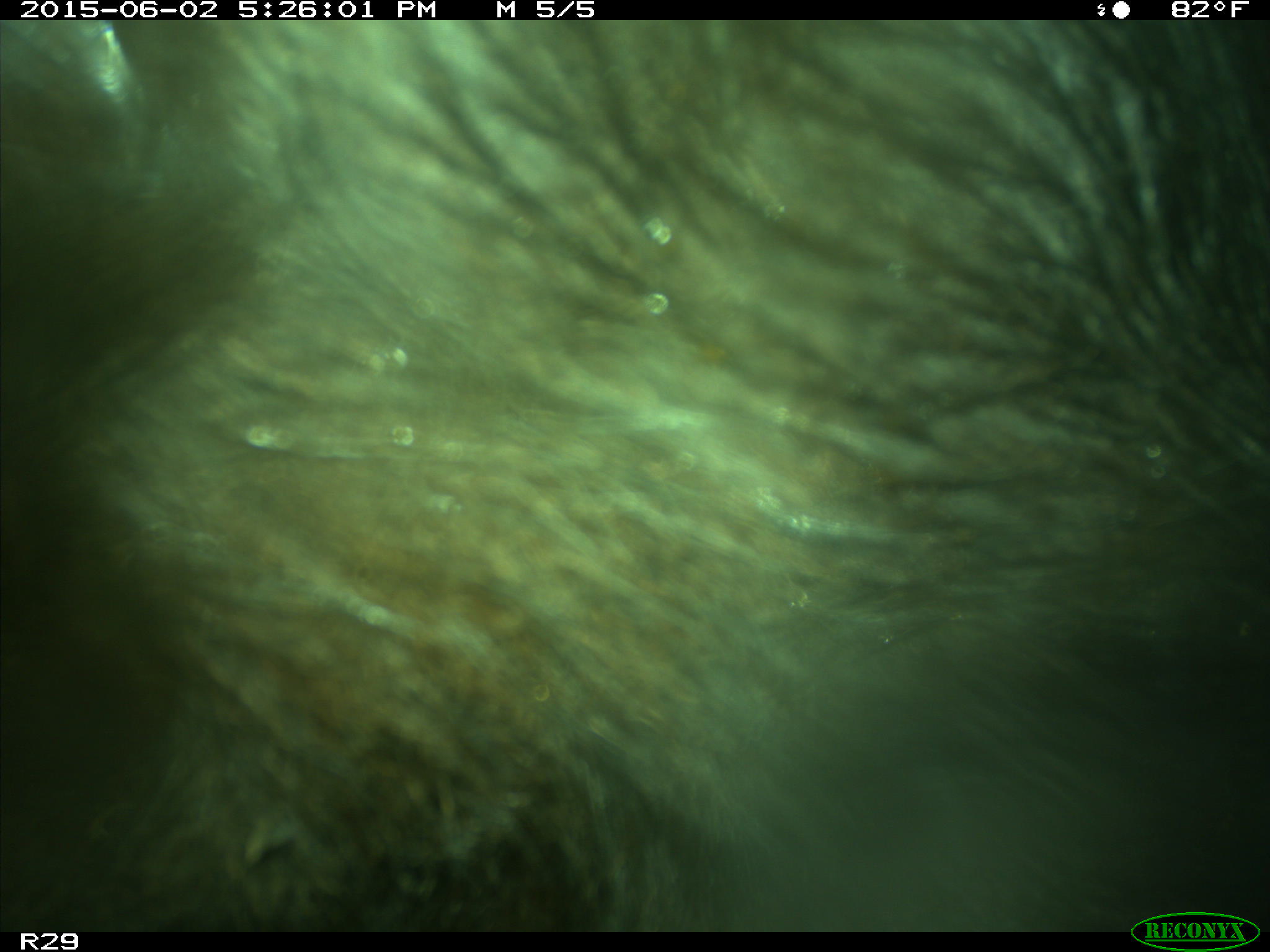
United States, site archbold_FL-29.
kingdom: Animalia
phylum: Chordata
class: Mammalia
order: Artiodactyla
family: Bovidae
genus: Bos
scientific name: Bos taurus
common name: domestic cow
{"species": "Bos taurus (domestic cow)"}